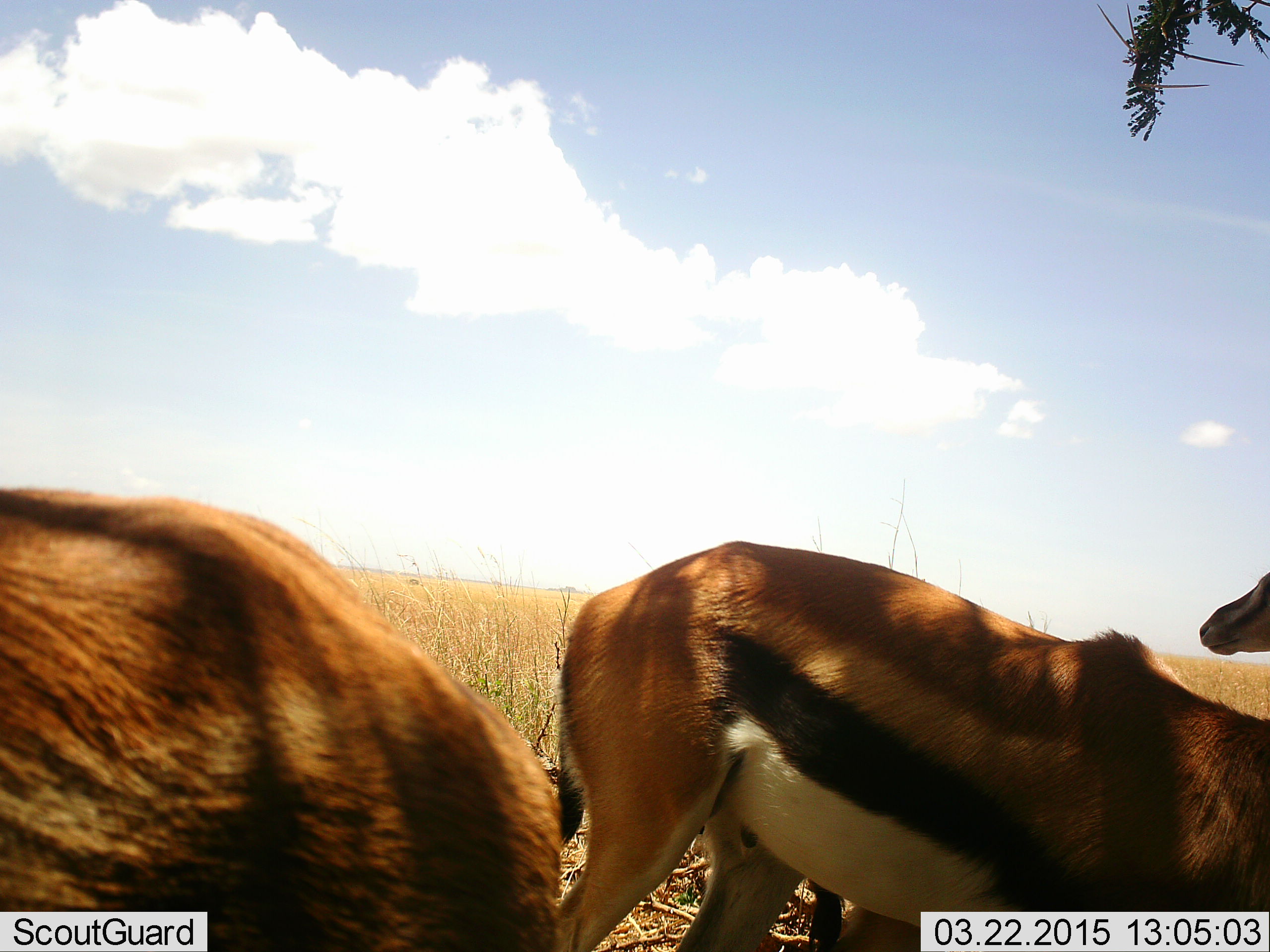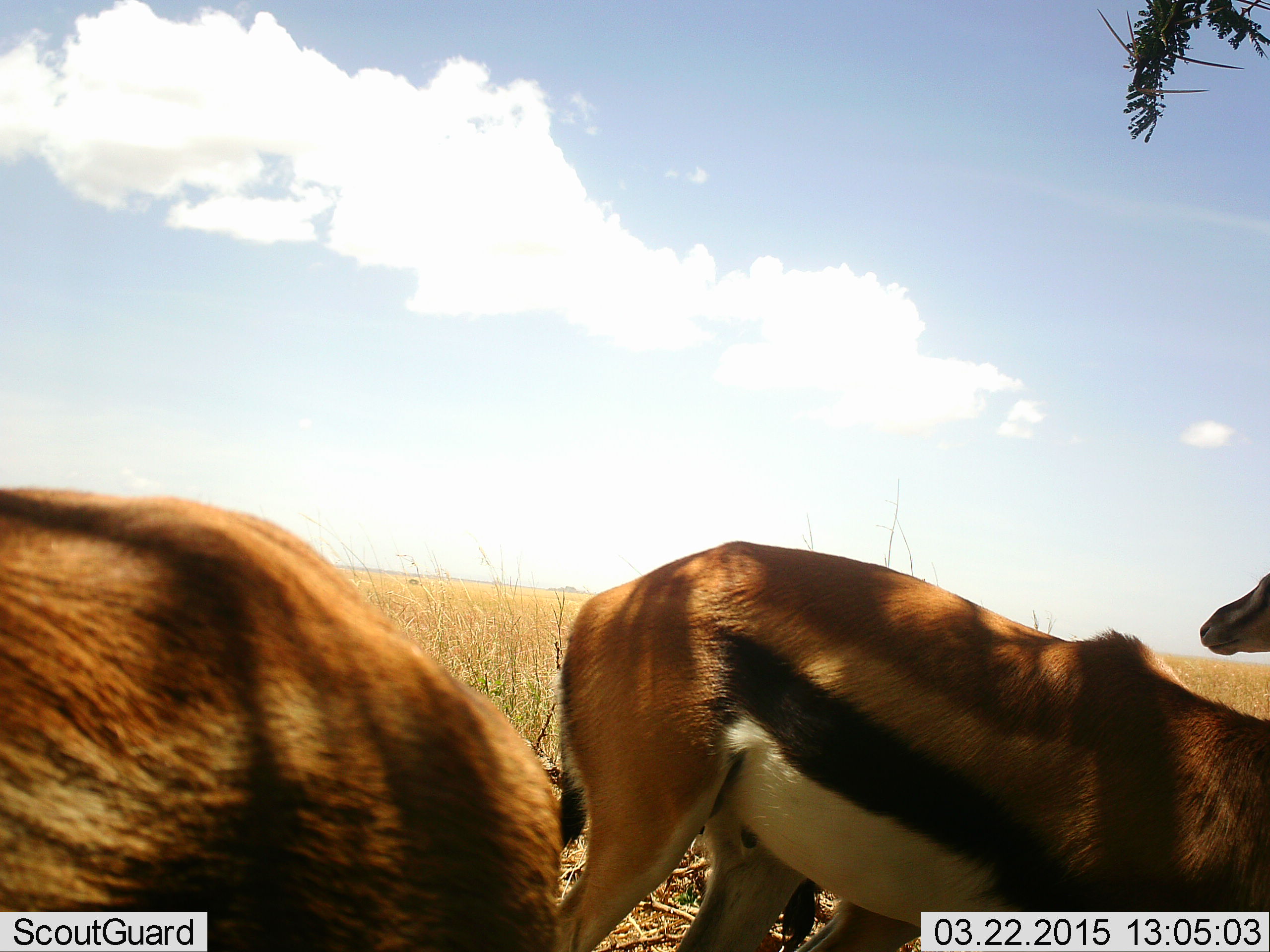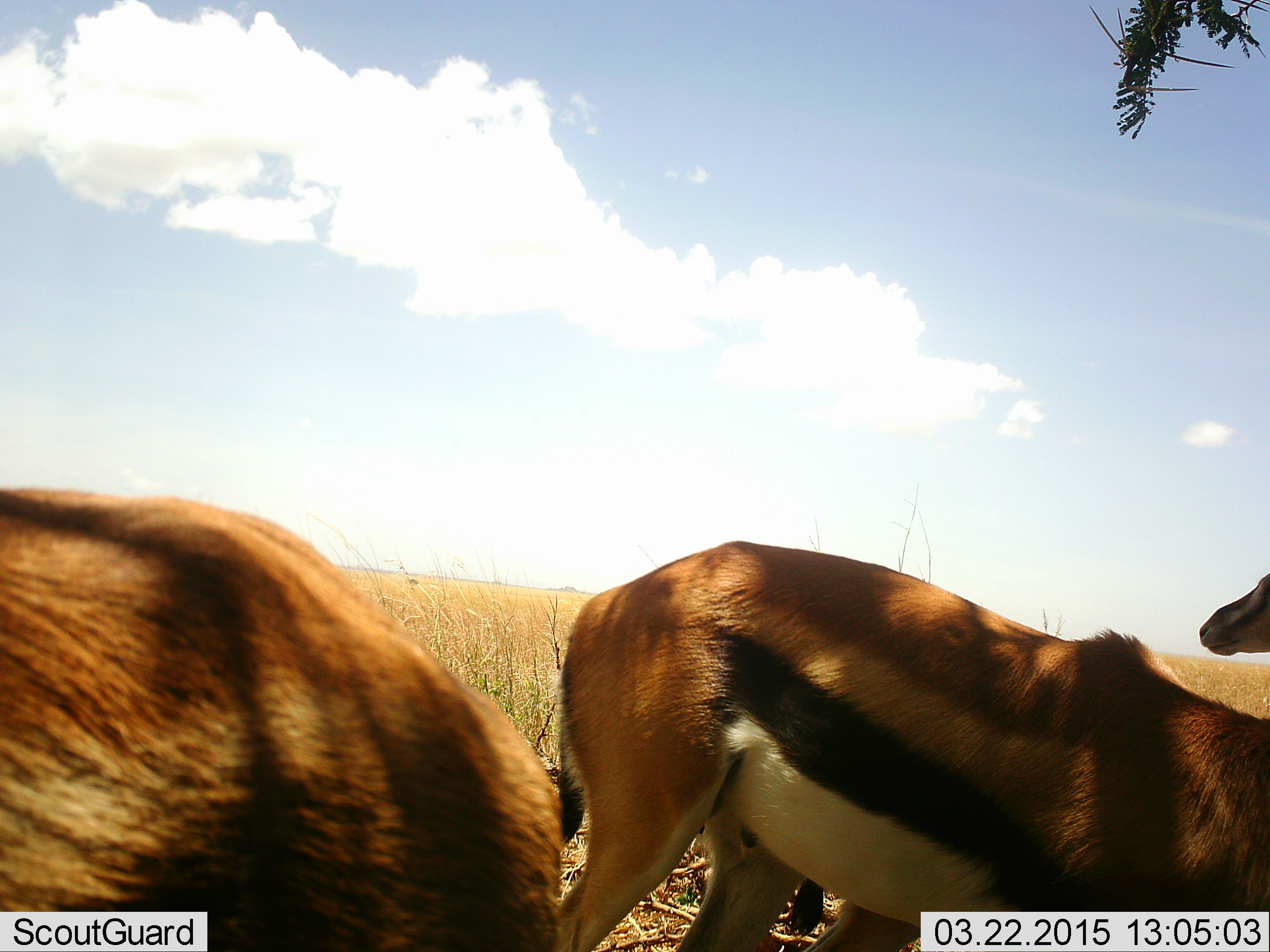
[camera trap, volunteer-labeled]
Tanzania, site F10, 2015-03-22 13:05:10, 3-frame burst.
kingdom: Animalia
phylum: Chordata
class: Mammalia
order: Artiodactyla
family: Bovidae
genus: Eudorcas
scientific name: Eudorcas thomsonii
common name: thomson's gazelle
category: gazellethomsons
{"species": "gazellethomsons (thomson's gazelle) (Eudorcas thomsonii)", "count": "3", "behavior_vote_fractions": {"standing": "100%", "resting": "0%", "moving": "0%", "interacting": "10%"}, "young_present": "0%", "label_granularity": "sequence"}